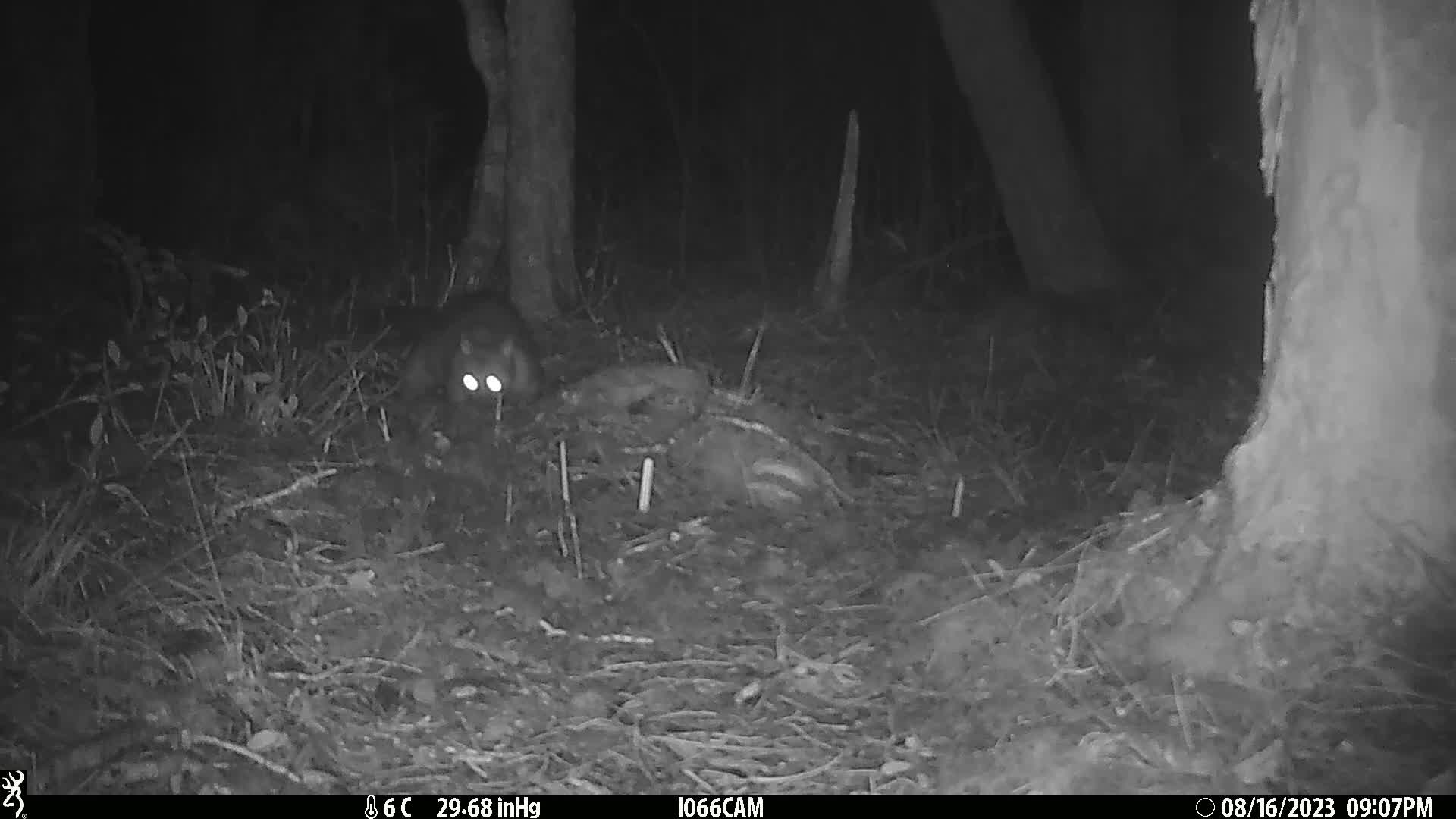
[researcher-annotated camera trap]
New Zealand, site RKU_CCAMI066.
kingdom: Animalia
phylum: Chordata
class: Mammalia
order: Diprotodontia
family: Phalangeridae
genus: Trichosurus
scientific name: Trichosurus vulpecula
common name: common brushtail possum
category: possum